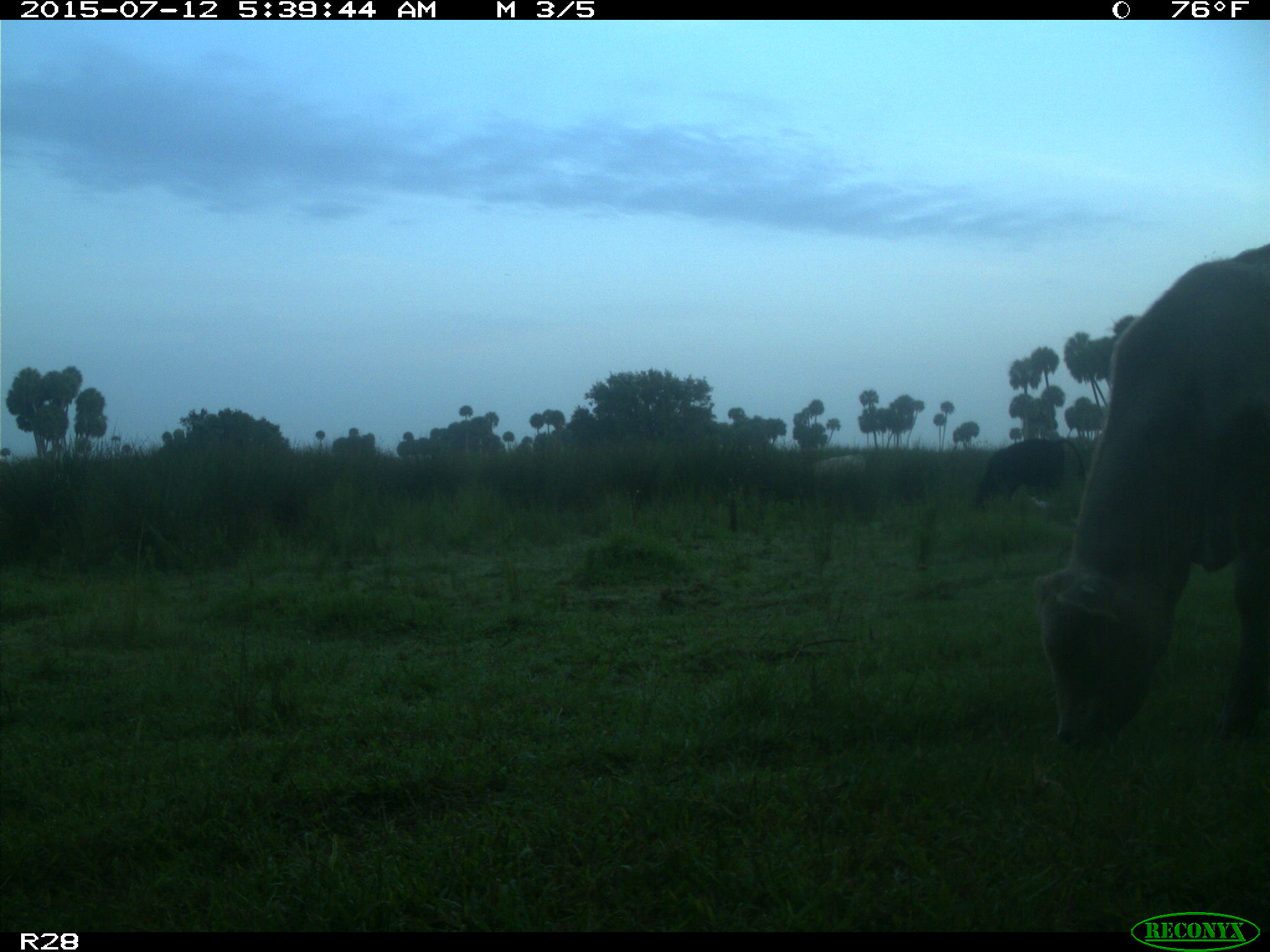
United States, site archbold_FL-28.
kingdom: Animalia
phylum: Chordata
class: Mammalia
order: Artiodactyla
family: Bovidae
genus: Bos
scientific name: Bos taurus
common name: domestic cow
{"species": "Bos taurus (domestic cow)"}